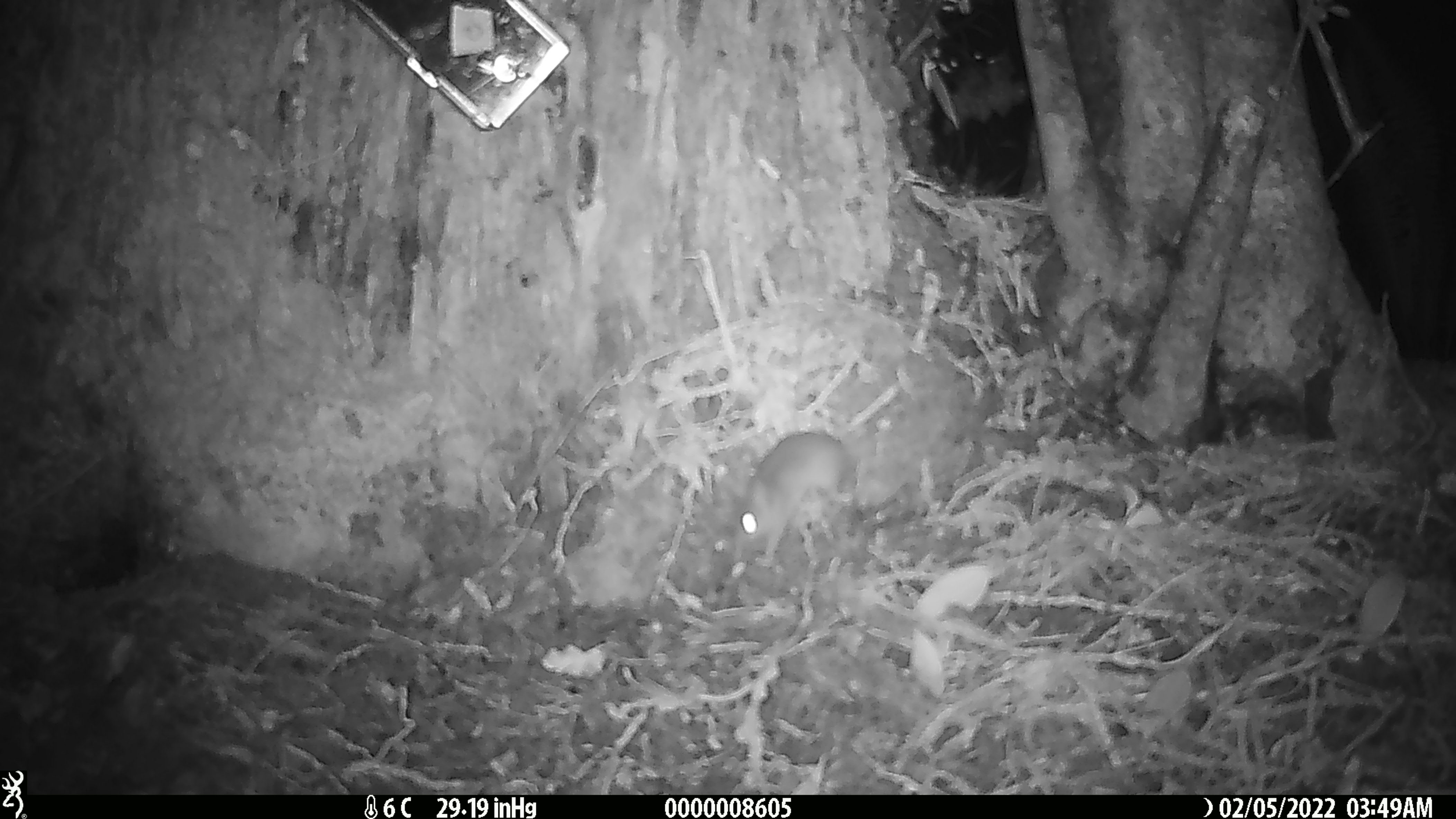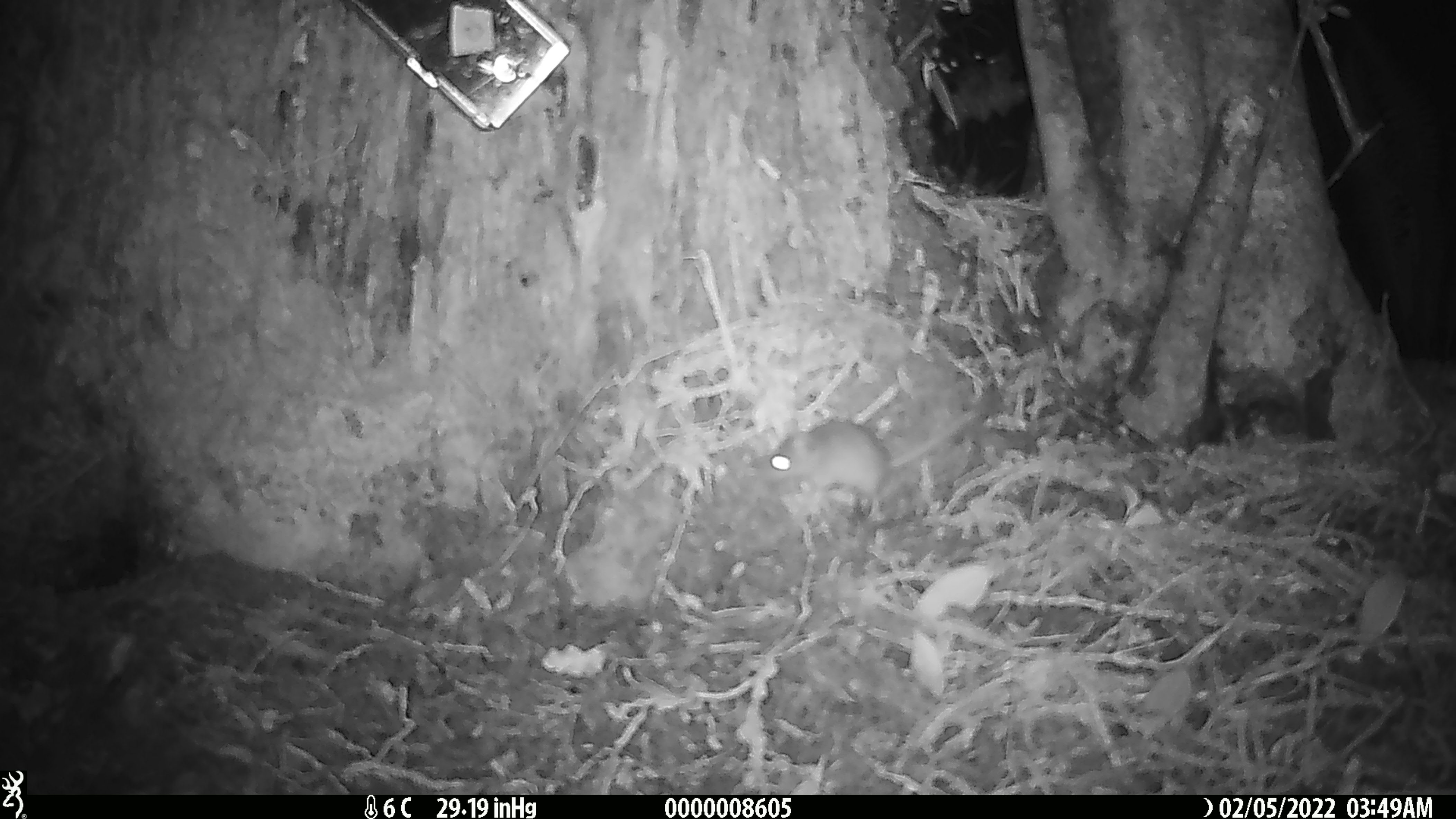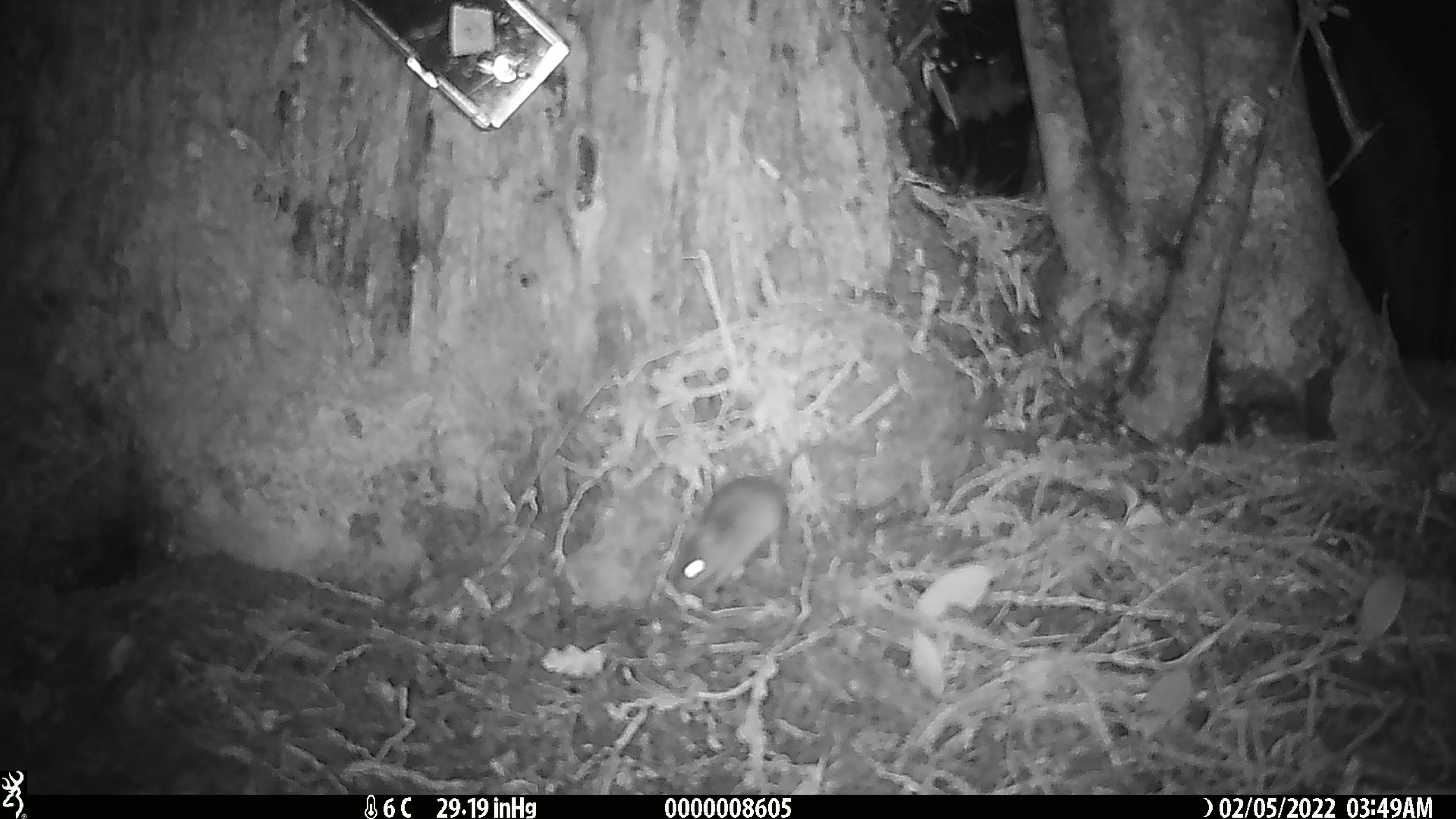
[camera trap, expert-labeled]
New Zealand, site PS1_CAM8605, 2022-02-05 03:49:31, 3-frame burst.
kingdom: Animalia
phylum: Chordata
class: Mammalia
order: Rodentia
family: Muridae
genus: Mus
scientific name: Mus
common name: mouse